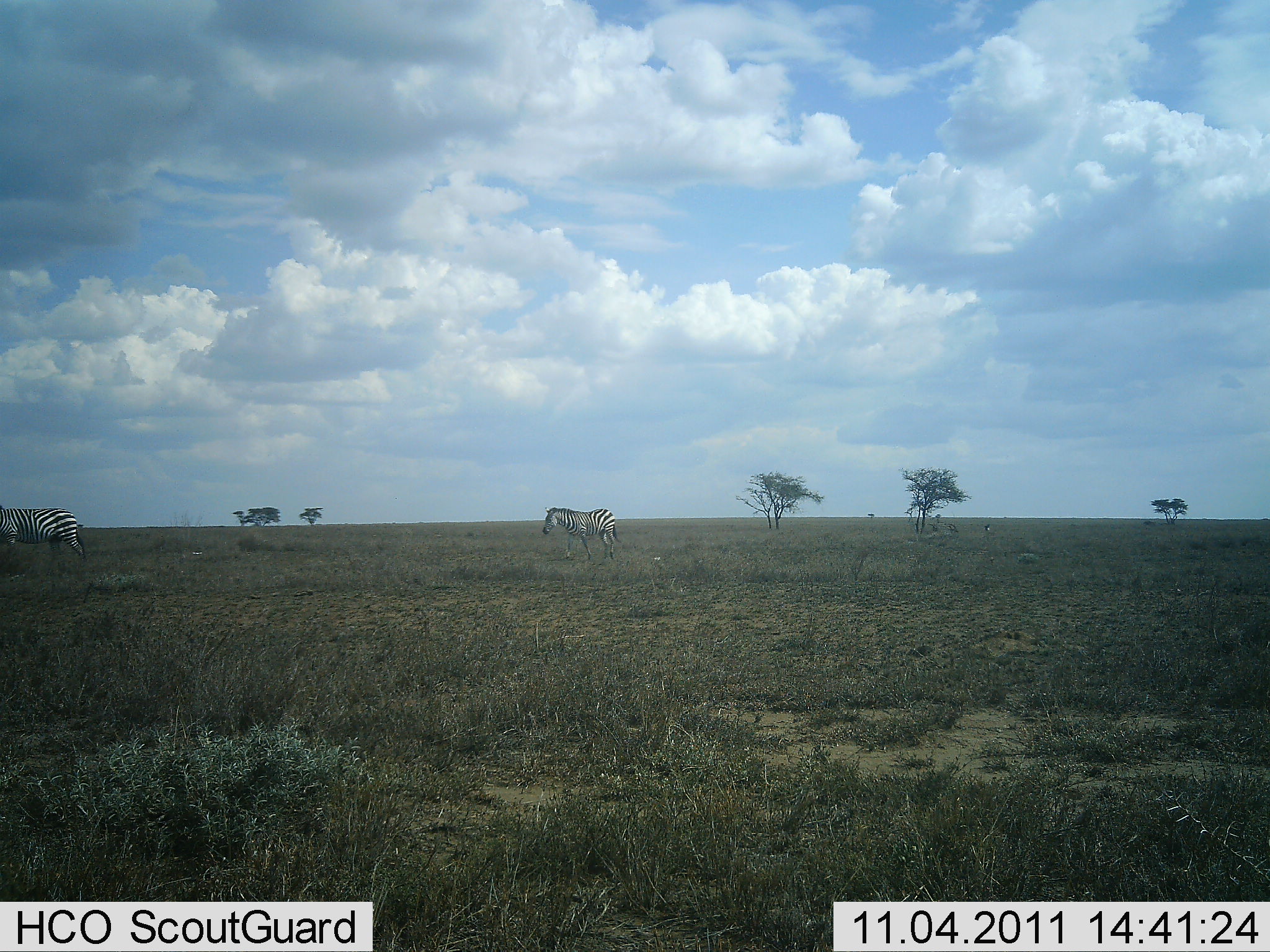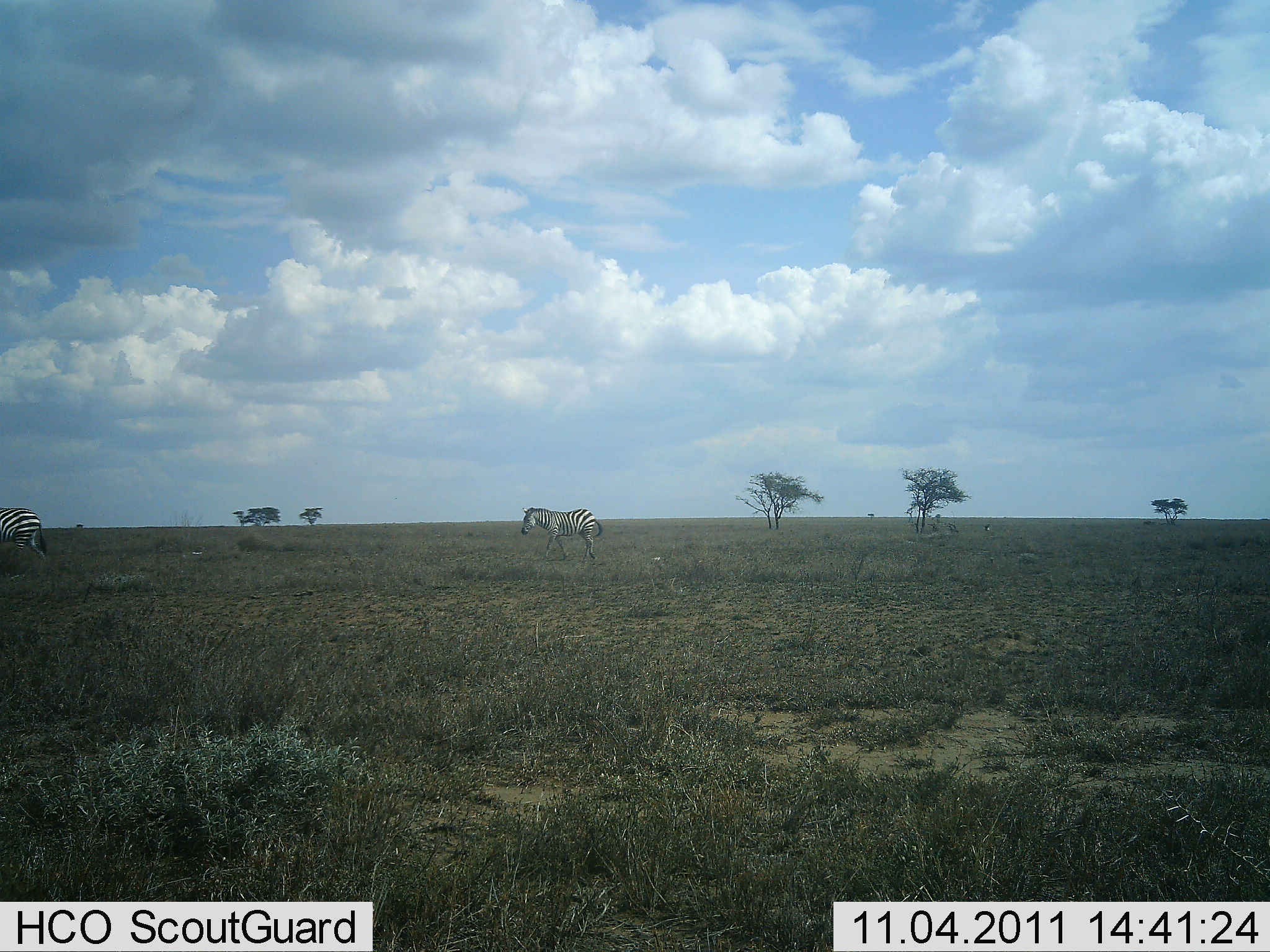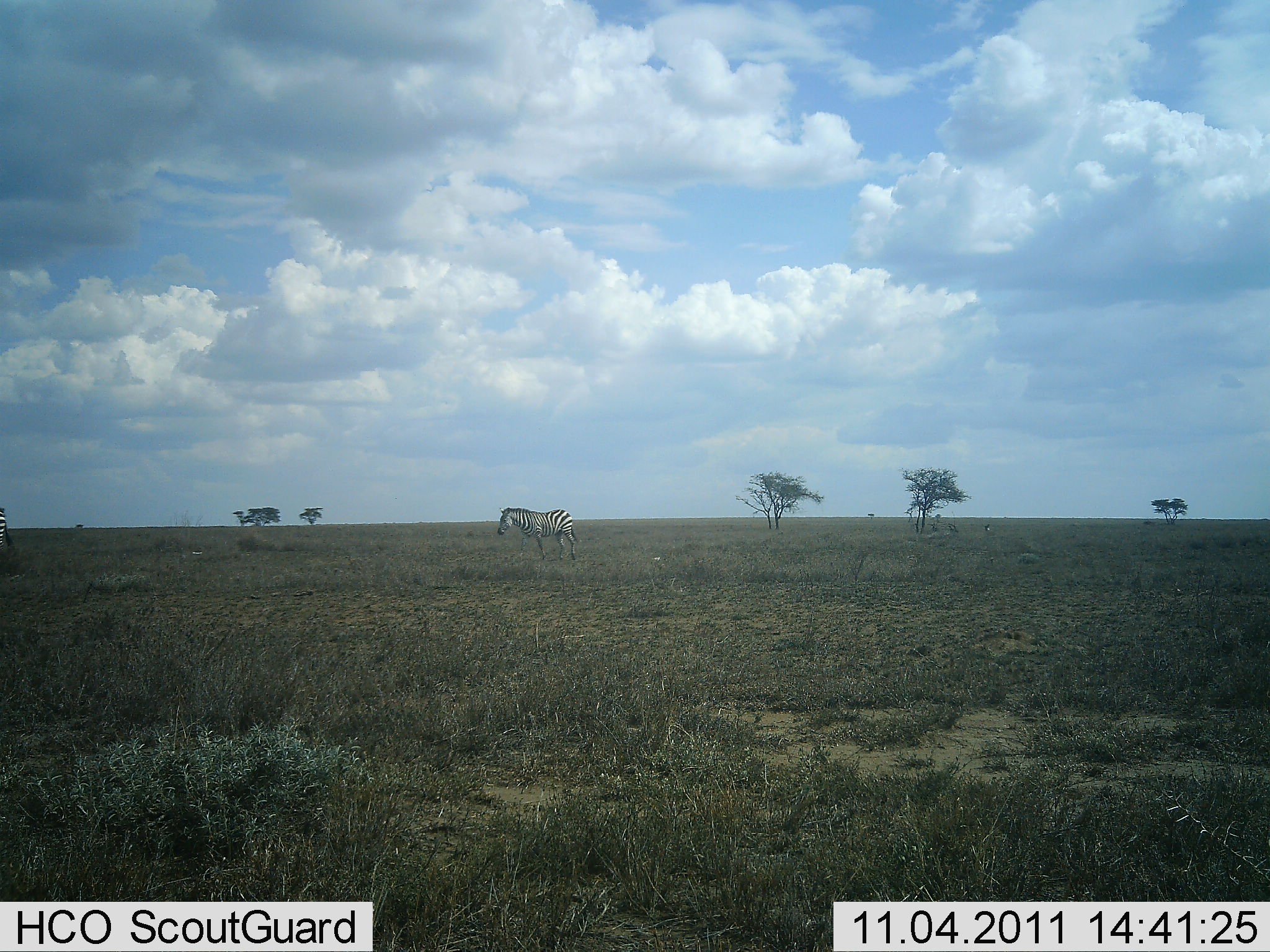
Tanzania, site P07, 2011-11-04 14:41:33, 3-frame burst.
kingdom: Animalia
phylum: Chordata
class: Mammalia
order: Perissodactyla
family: Equidae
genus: Equus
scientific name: Equus quagga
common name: plains zebra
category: zebra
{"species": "zebra (plains zebra) (Equus quagga)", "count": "2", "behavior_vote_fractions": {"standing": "8%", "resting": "0%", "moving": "92%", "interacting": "0%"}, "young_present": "0%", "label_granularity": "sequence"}